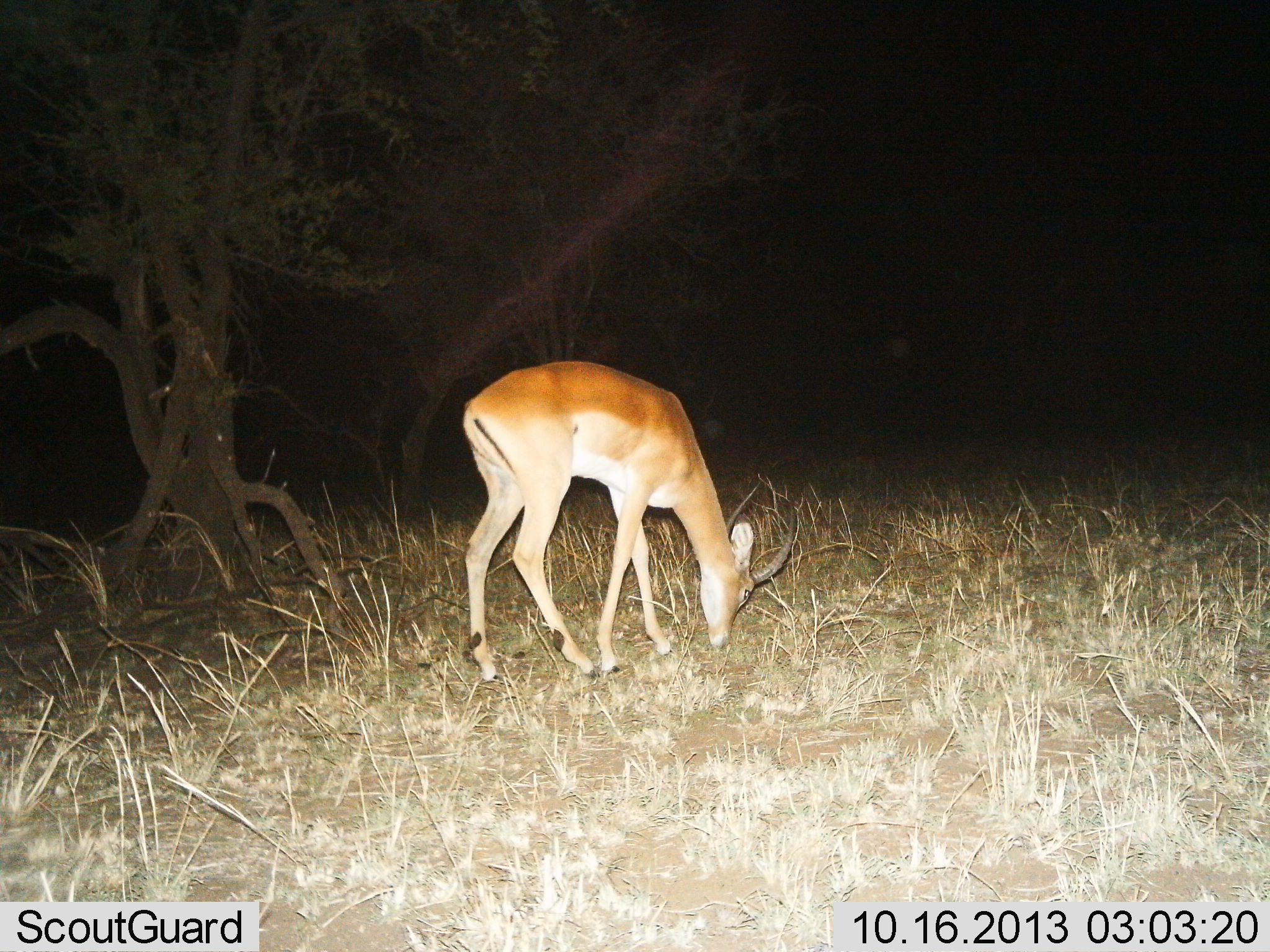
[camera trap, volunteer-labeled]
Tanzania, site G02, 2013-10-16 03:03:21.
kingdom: Animalia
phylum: Chordata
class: Mammalia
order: Artiodactyla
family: Bovidae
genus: Aepyceros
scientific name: Aepyceros melampus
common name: impala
Impala (Aepyceros melampus), count 1. Behavior (volunteer vote fractions): standing 10%, resting 0%, moving 0%, interacting 0%. Young present (vote fraction): 0%. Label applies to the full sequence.